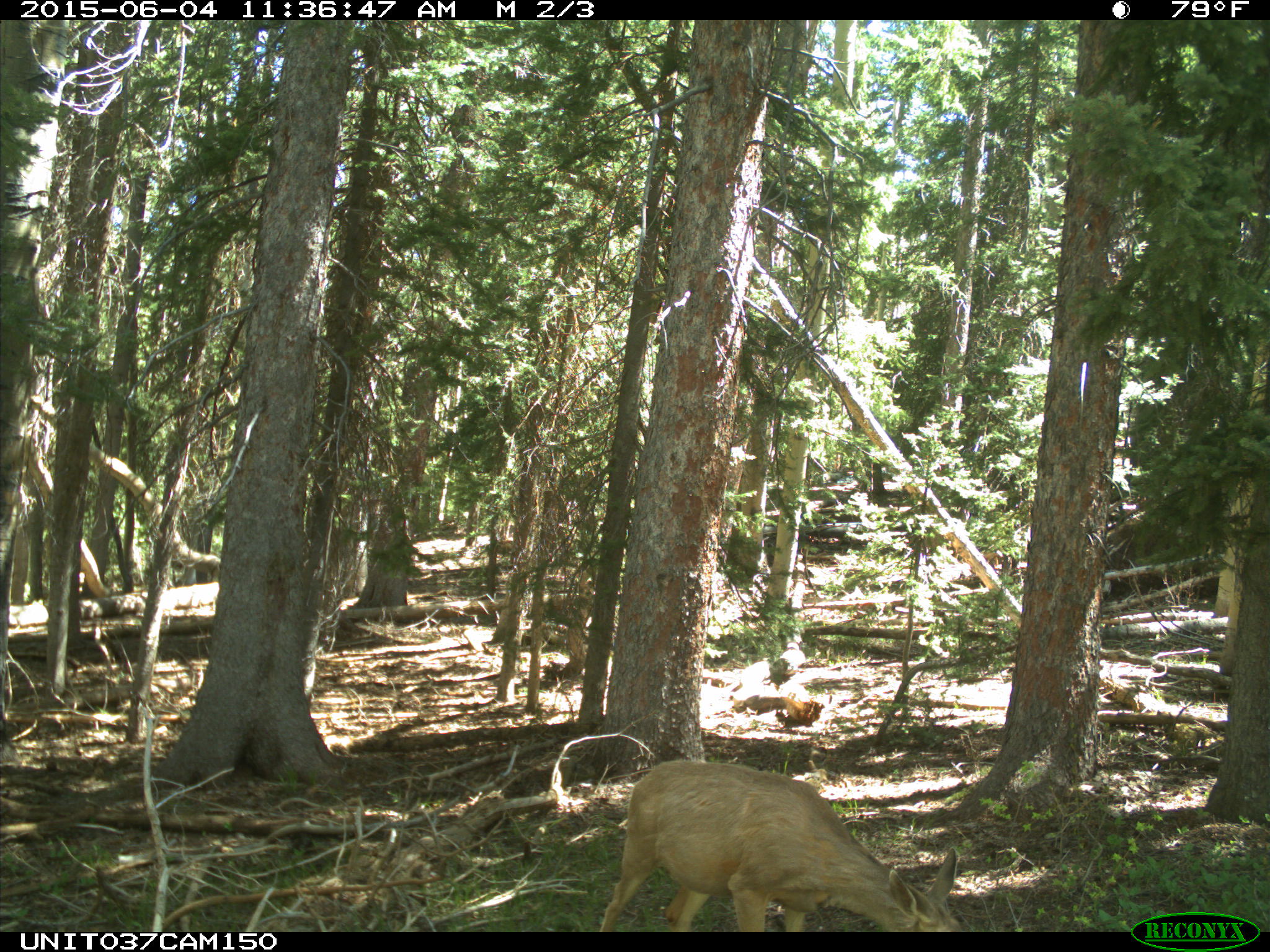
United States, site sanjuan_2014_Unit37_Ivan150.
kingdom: Animalia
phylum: Chordata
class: Mammalia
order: Artiodactyla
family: Cervidae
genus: Odocoileus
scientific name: Odocoileus hemionus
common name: mule deer